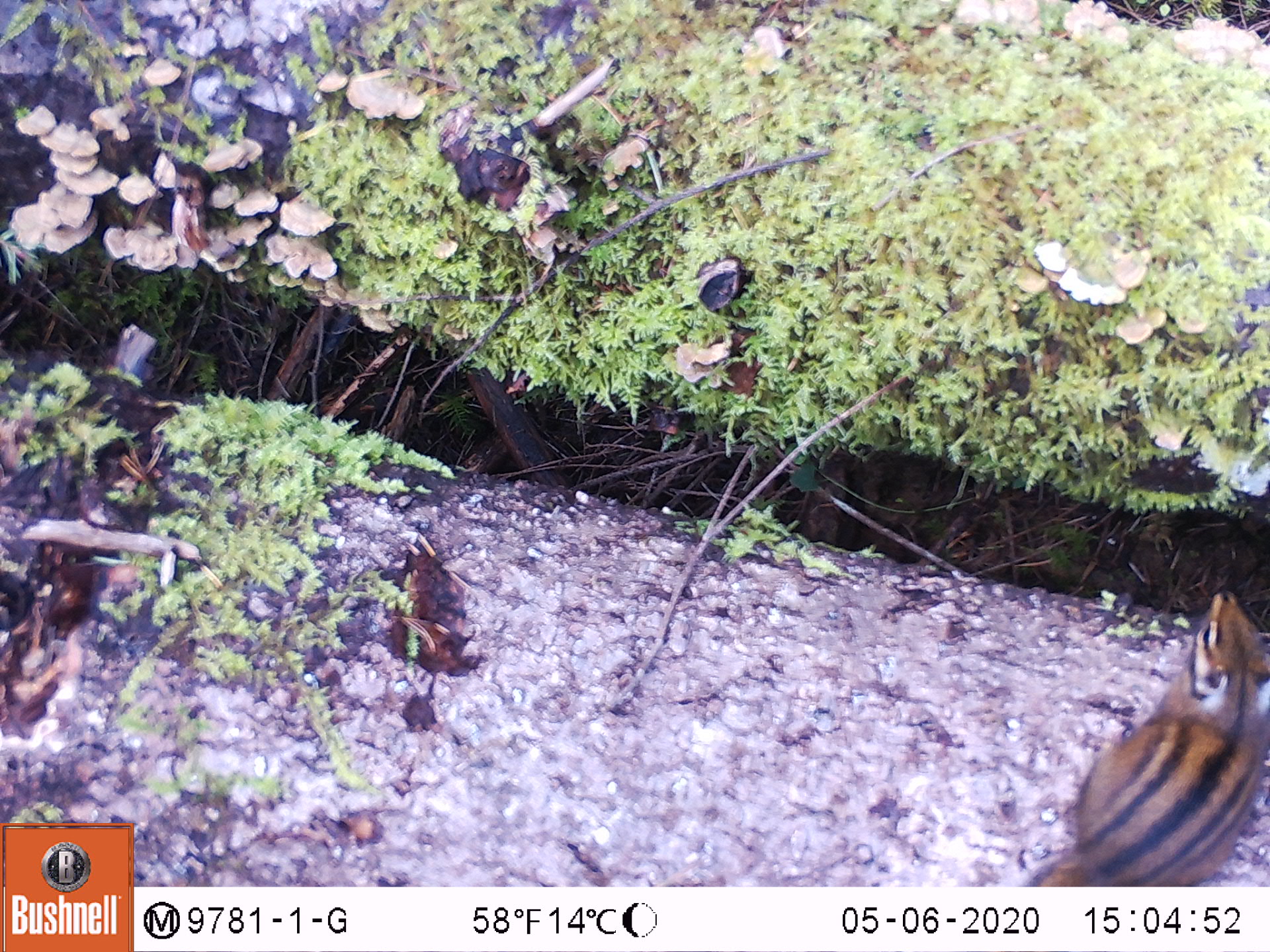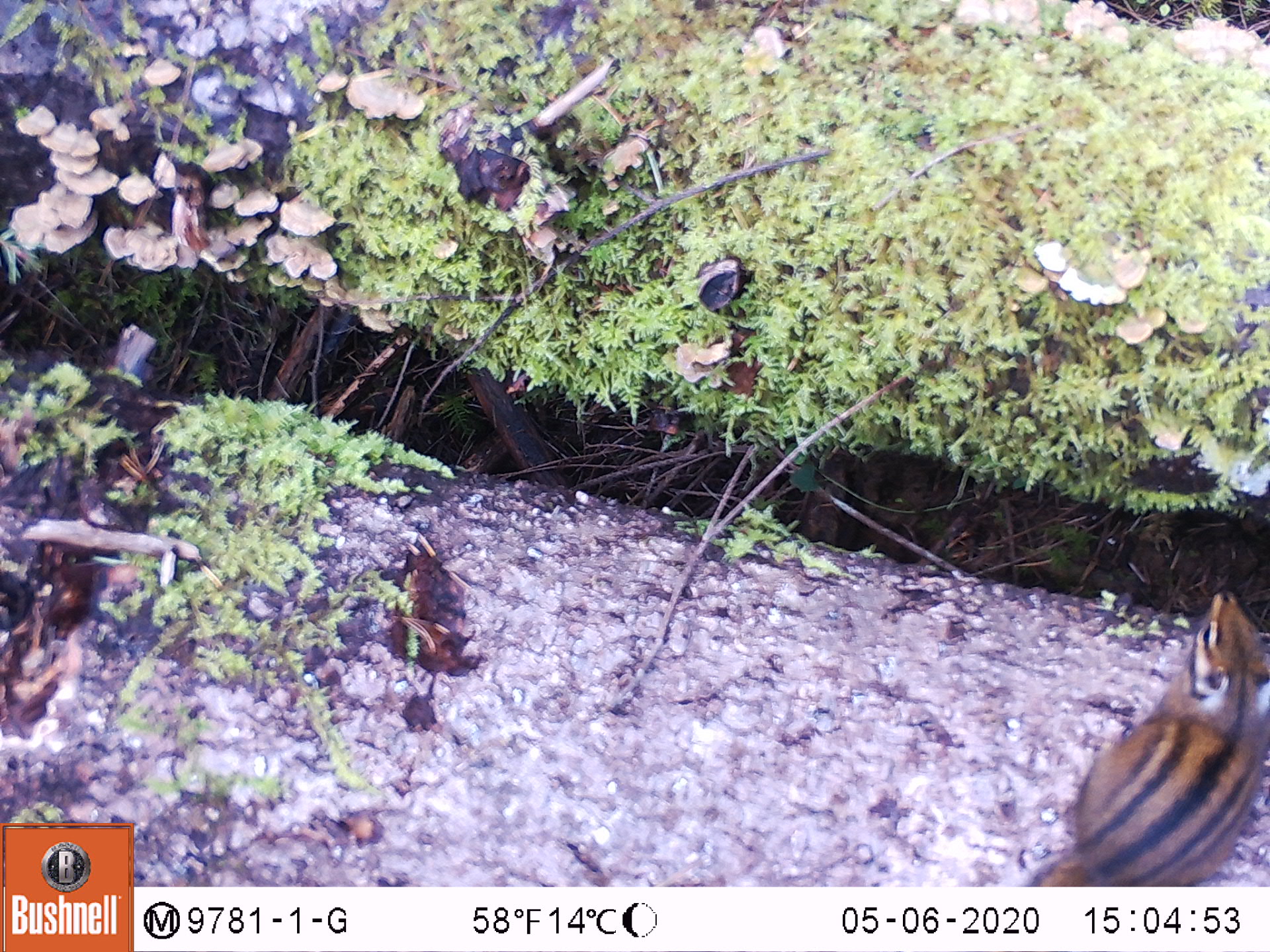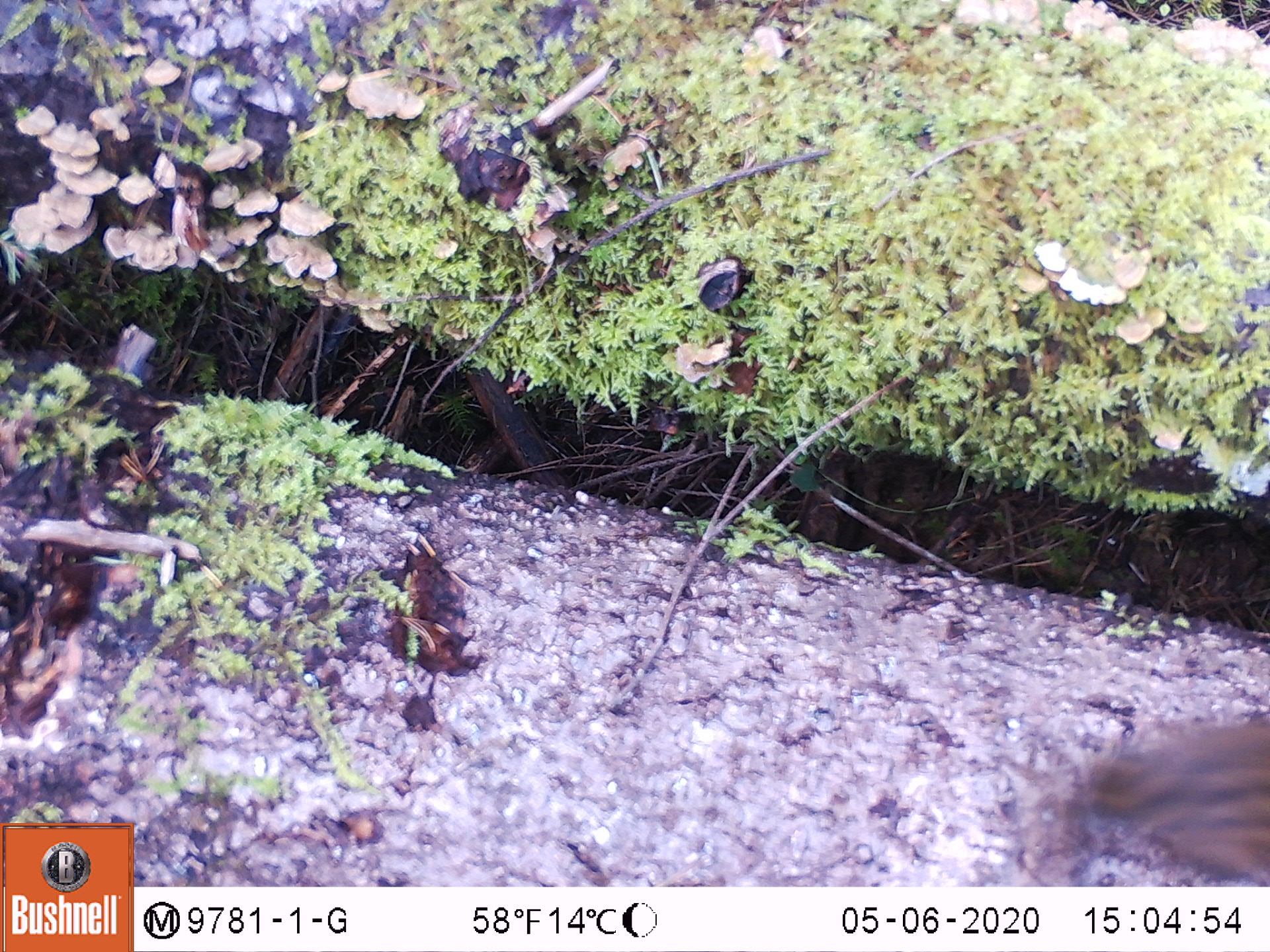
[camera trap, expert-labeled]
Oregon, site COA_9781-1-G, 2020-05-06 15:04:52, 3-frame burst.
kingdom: Animalia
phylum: Chordata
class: Mammalia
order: Rodentia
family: Sciuridae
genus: Neotamias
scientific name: Neotamias townsendii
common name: townsend's chipmunk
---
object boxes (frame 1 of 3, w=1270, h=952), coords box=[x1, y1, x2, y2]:
townsend's chipmunk: box=[1021, 585, 1266, 880]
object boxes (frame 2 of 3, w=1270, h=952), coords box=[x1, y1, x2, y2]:
townsend's chipmunk: box=[1019, 578, 1266, 875]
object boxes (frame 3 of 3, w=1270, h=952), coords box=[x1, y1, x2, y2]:
townsend's chipmunk: box=[1048, 706, 1259, 880]